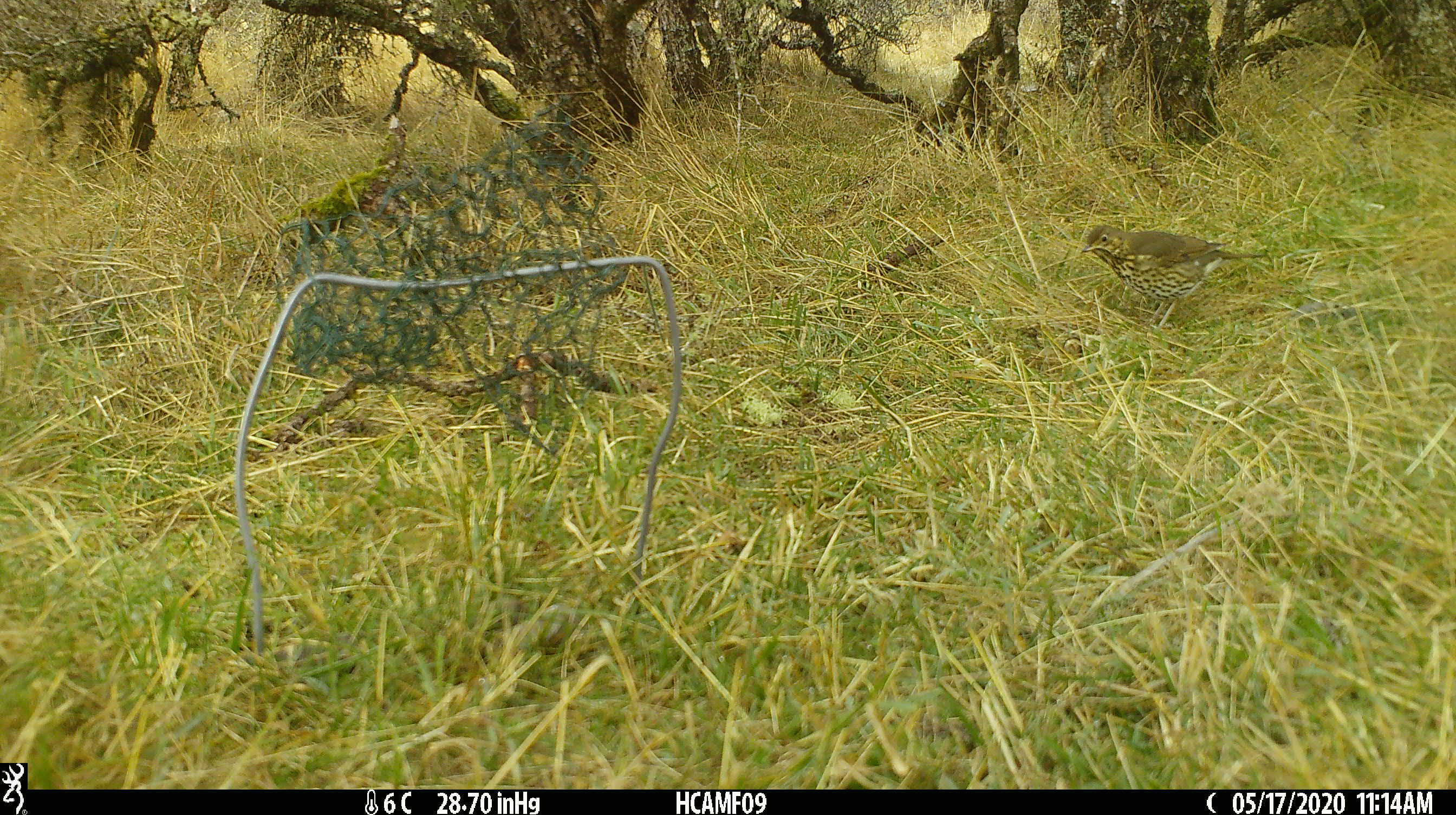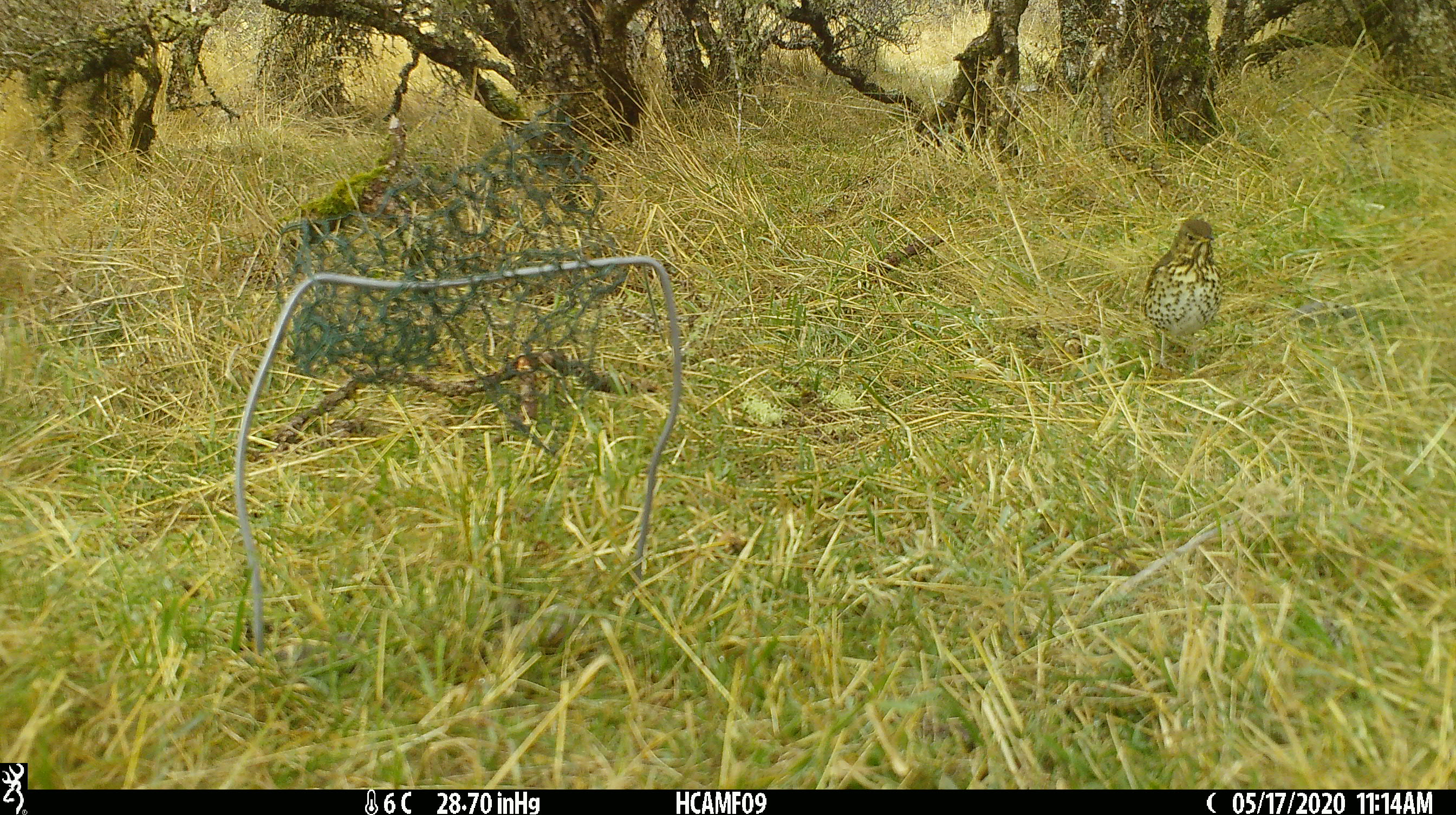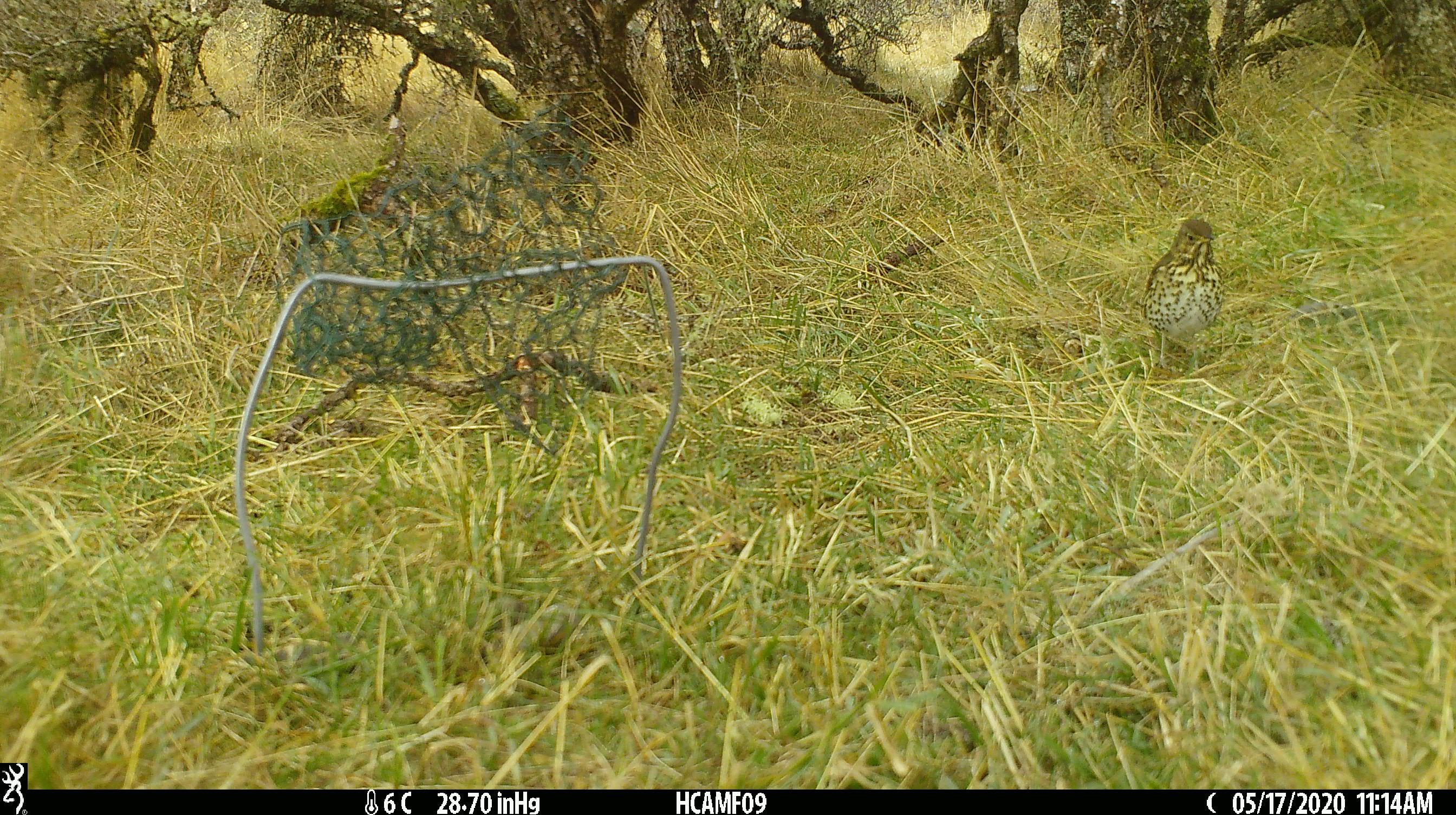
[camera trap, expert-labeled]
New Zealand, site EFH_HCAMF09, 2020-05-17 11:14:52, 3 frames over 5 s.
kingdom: Animalia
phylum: Chordata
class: Aves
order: Passeriformes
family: Turdidae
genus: Turdus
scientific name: Turdus philomelos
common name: song thrush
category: thrush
Thrush (song thrush) (Turdus philomelos).